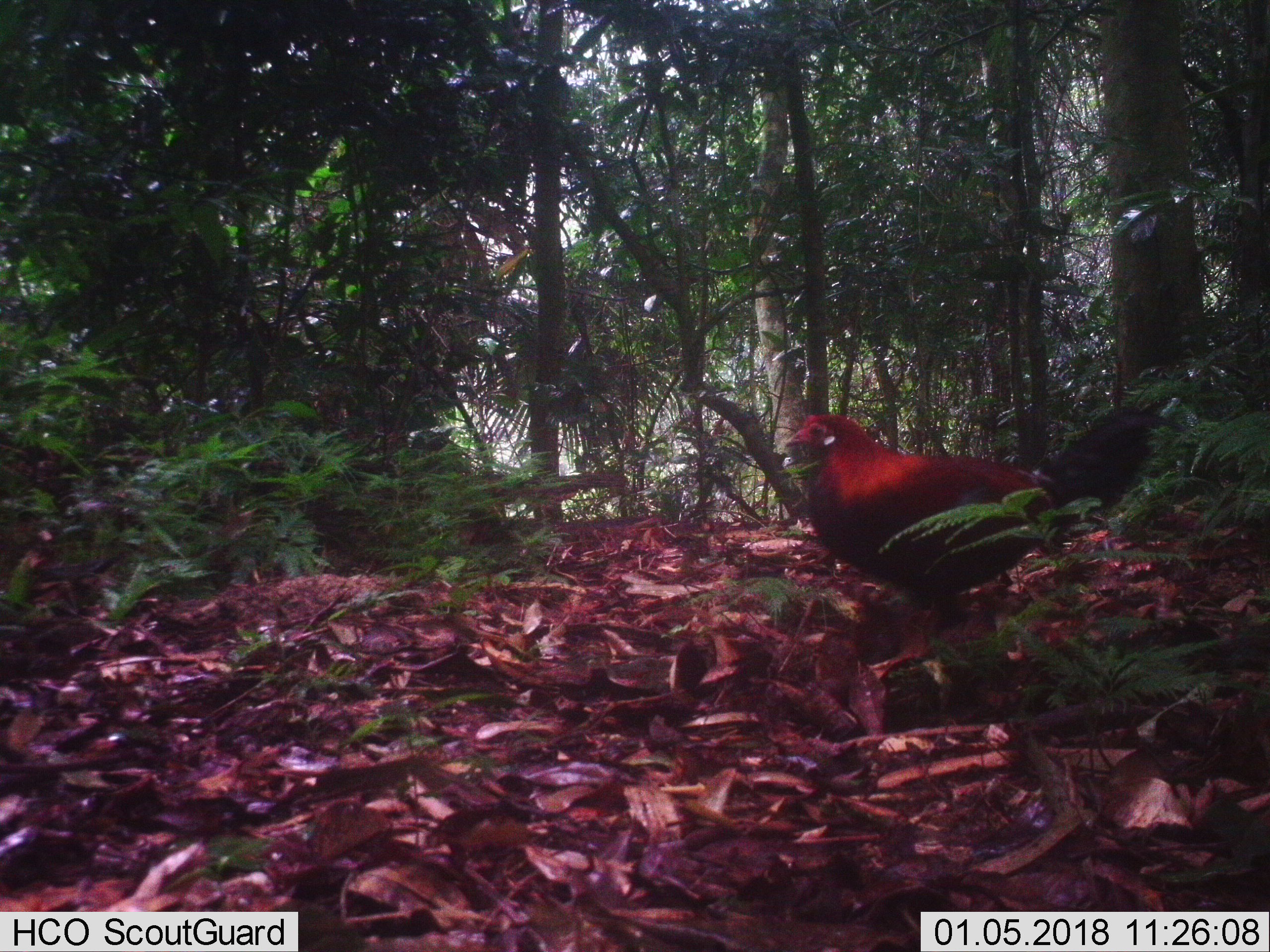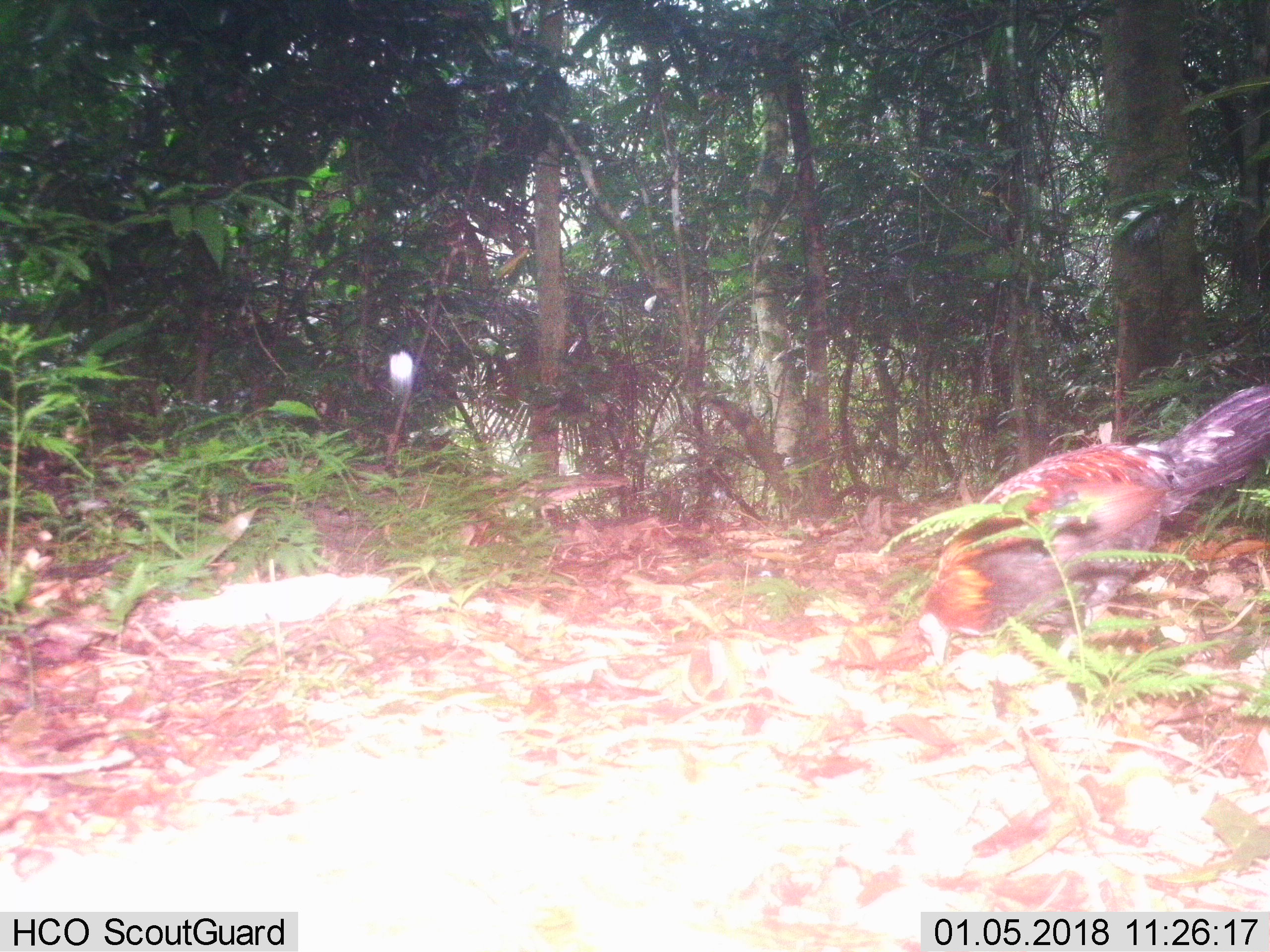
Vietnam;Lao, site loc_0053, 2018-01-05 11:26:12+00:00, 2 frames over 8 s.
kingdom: Animalia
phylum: Chordata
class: Aves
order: Galliformes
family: Phasianidae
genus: Gallus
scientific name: Gallus gallus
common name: red junglefowl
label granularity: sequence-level